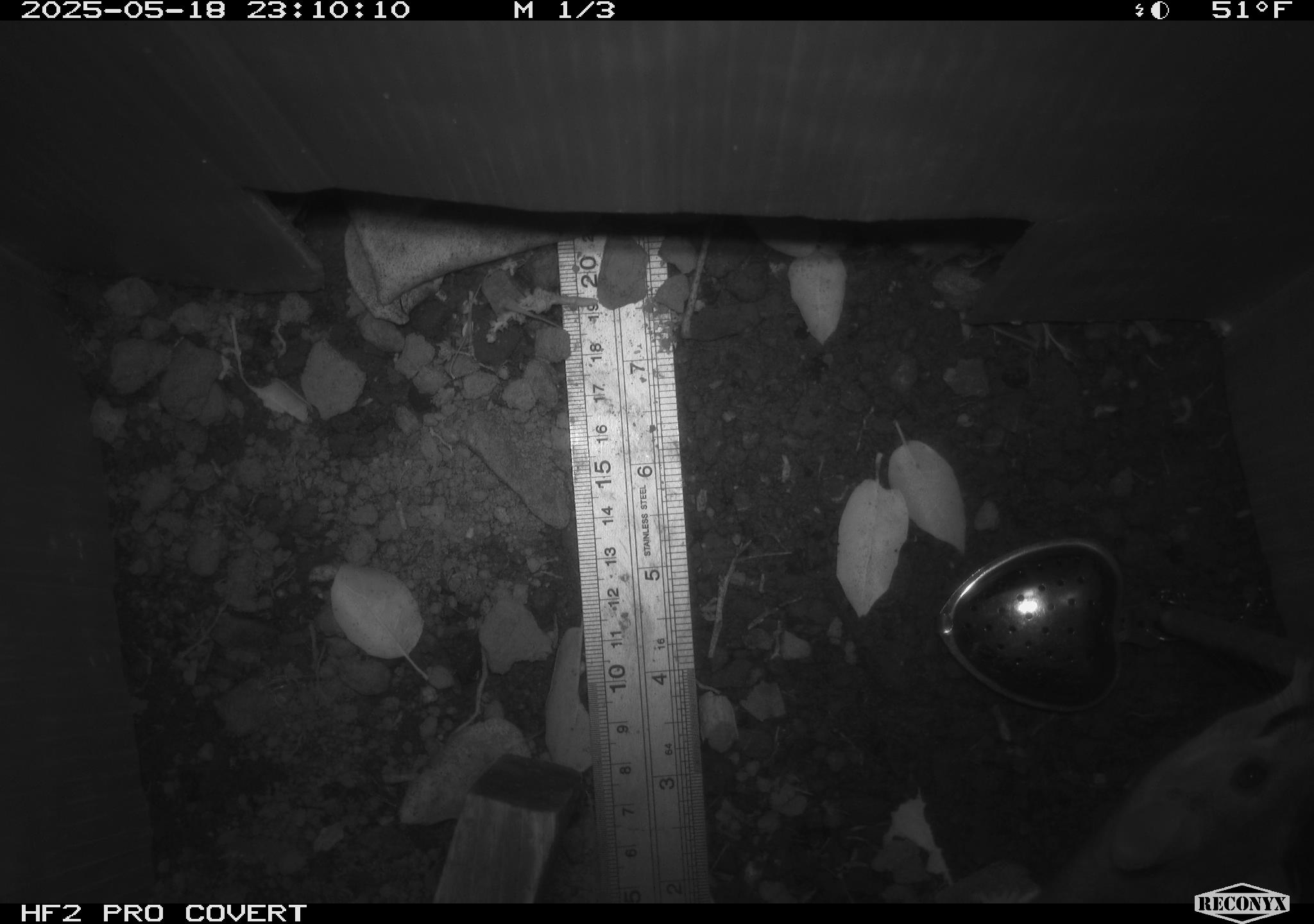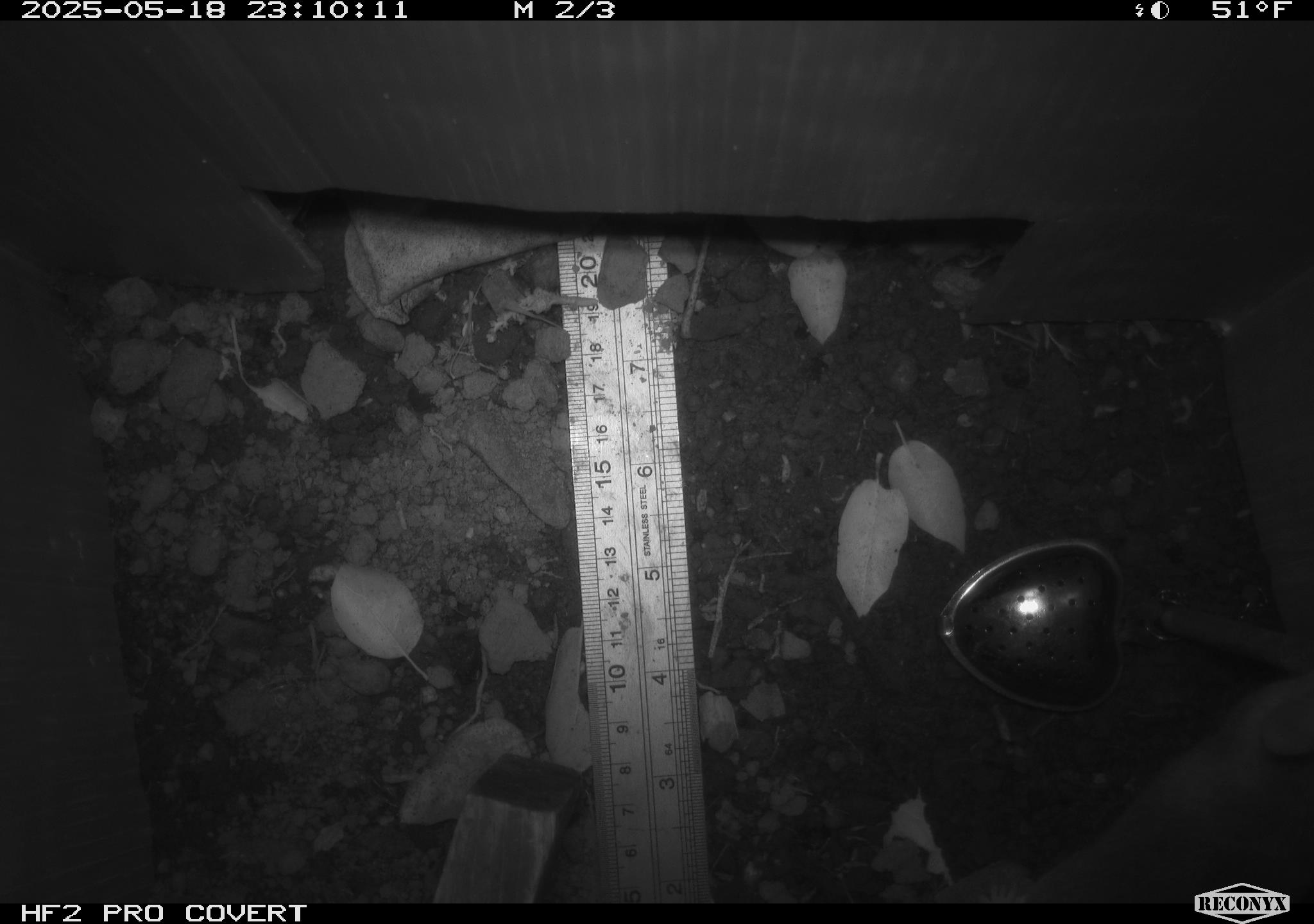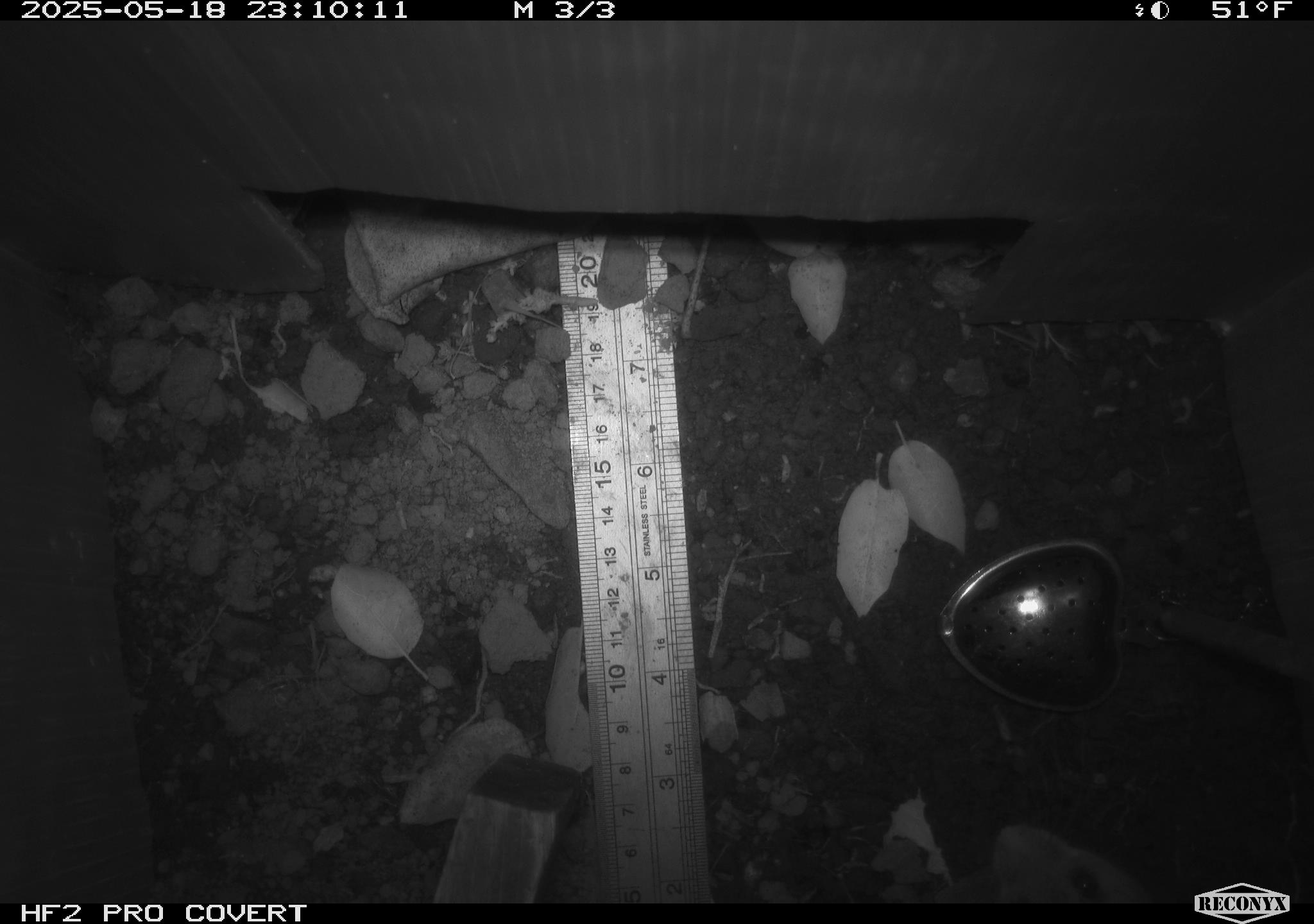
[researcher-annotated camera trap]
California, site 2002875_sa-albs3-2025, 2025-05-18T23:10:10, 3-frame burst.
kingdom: Animalia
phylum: Chordata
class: Mammalia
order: Rodentia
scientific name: Rodentia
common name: mouse species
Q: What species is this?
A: Mouse species (Rodentia).